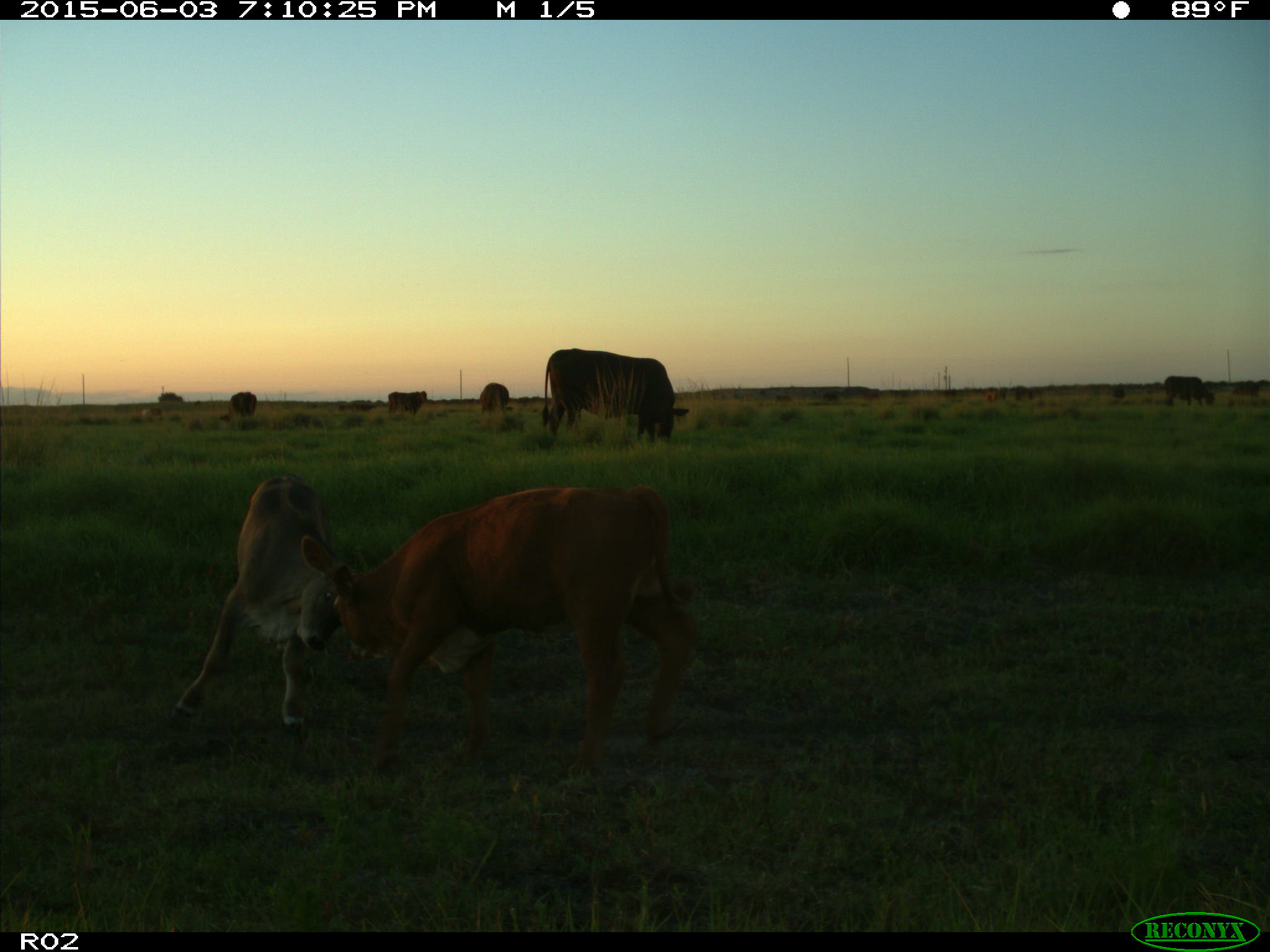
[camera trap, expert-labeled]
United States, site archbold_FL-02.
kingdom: Animalia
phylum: Chordata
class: Mammalia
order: Artiodactyla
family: Bovidae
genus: Bos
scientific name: Bos taurus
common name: domestic cow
Bos taurus (domestic cow).